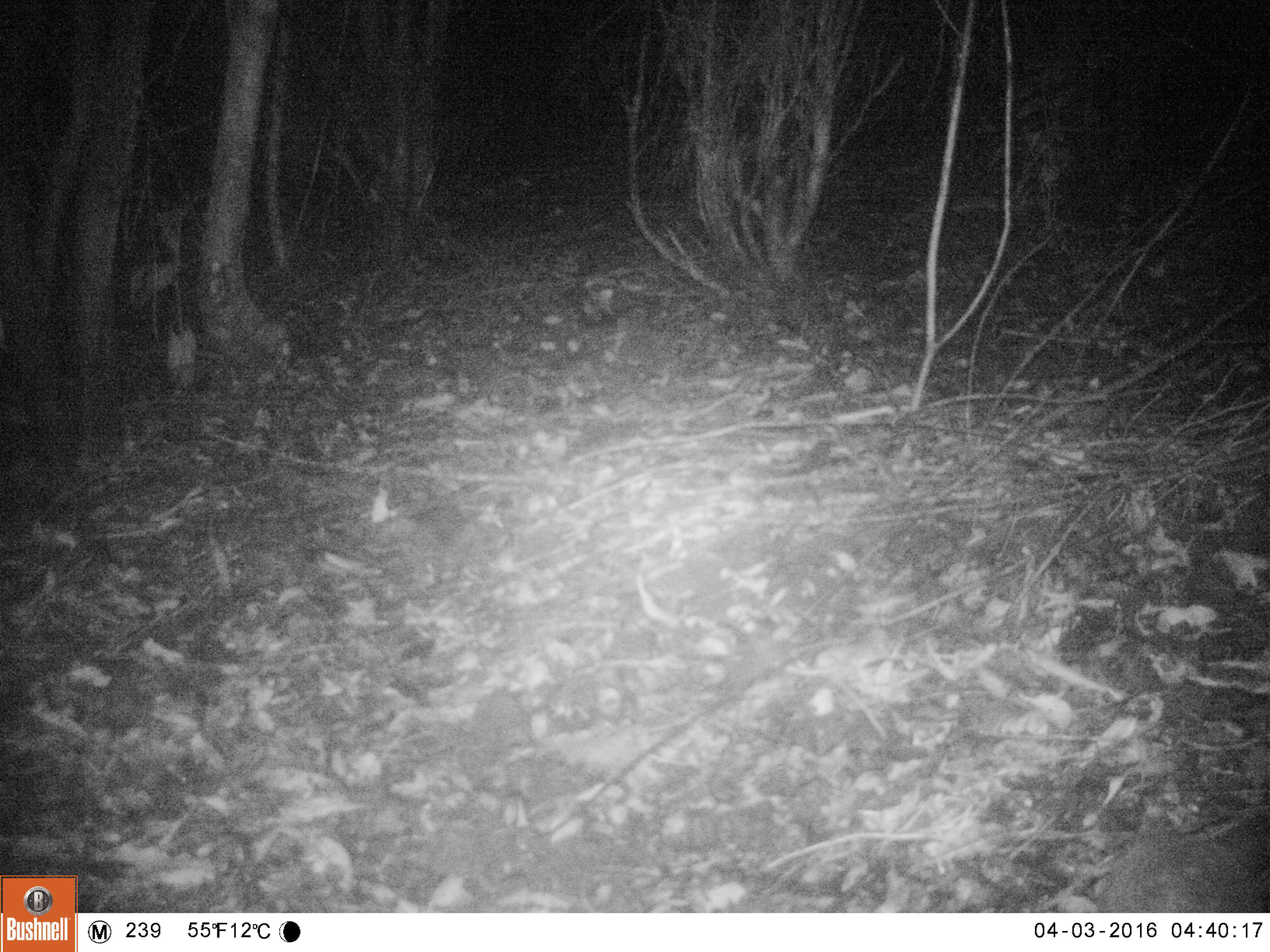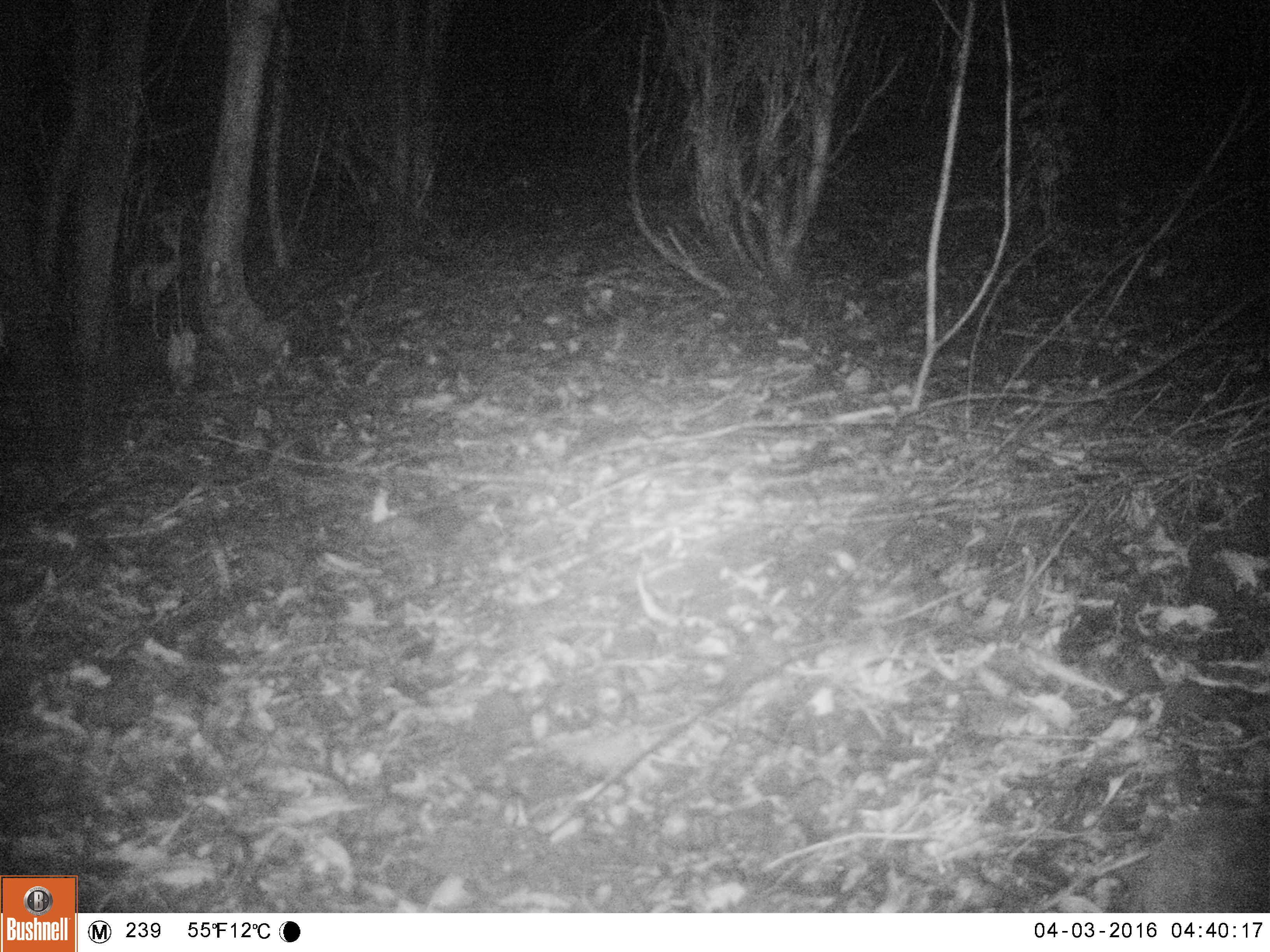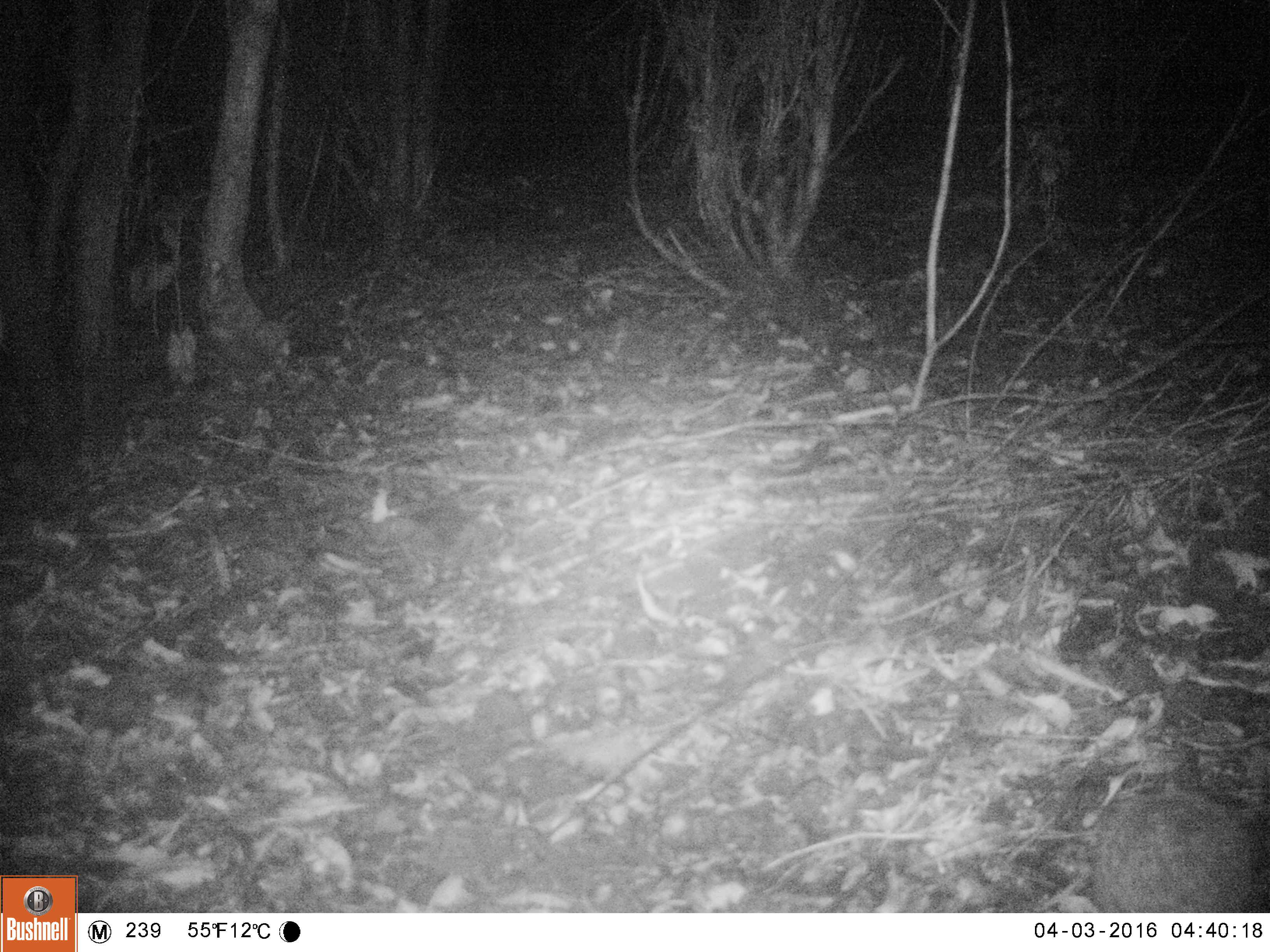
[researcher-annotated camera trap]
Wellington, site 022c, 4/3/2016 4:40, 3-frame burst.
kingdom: Animalia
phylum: Chordata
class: Mammalia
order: Eulipotyphla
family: Erinaceidae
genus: Erinaceus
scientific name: Erinaceus europaeus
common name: hedgehog